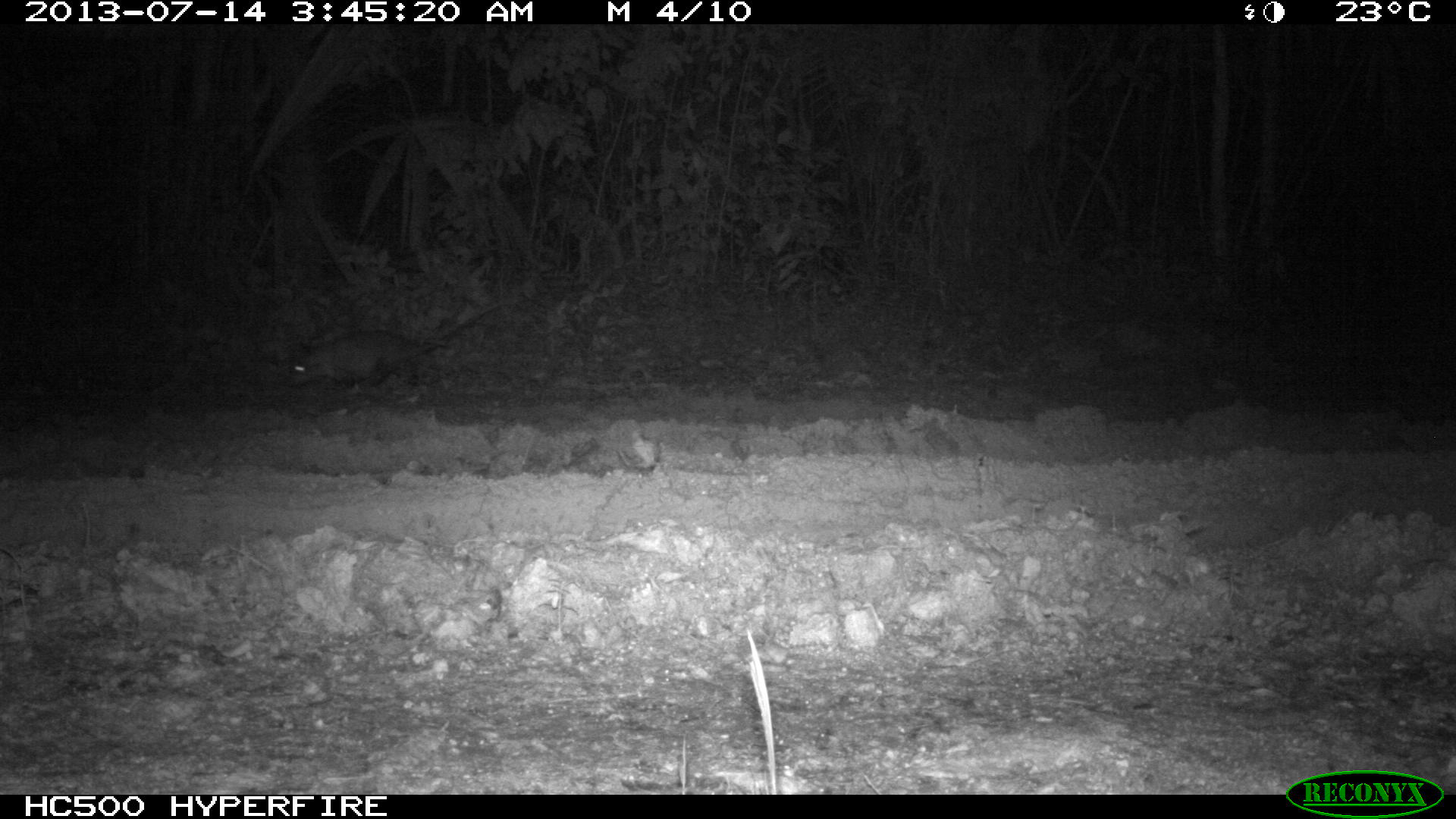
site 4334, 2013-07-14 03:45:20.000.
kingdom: Animalia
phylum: Chordata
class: Mammalia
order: Didelphimorphia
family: Didelphidae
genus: Didelphis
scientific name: Didelphis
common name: american opossums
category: didelphis sp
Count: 1.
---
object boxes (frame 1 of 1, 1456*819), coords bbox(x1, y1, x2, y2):
didelphis sp: bbox(285, 298, 509, 392)